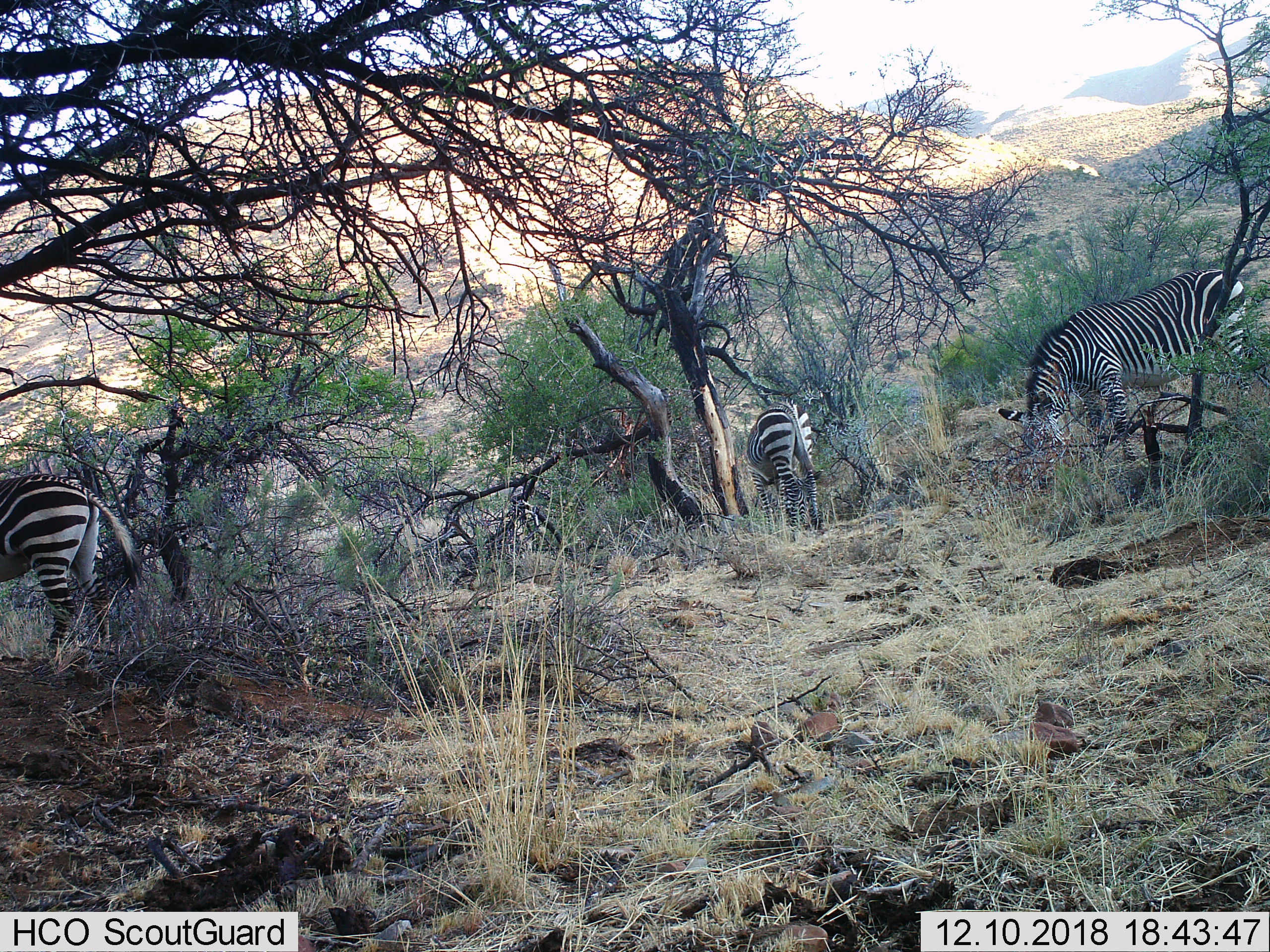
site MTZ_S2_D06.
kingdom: Animalia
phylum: Chordata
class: Mammalia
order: Perissodactyla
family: Equidae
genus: Equus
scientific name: Equus zebra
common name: mountain zebra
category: zebramountain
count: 3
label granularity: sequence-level